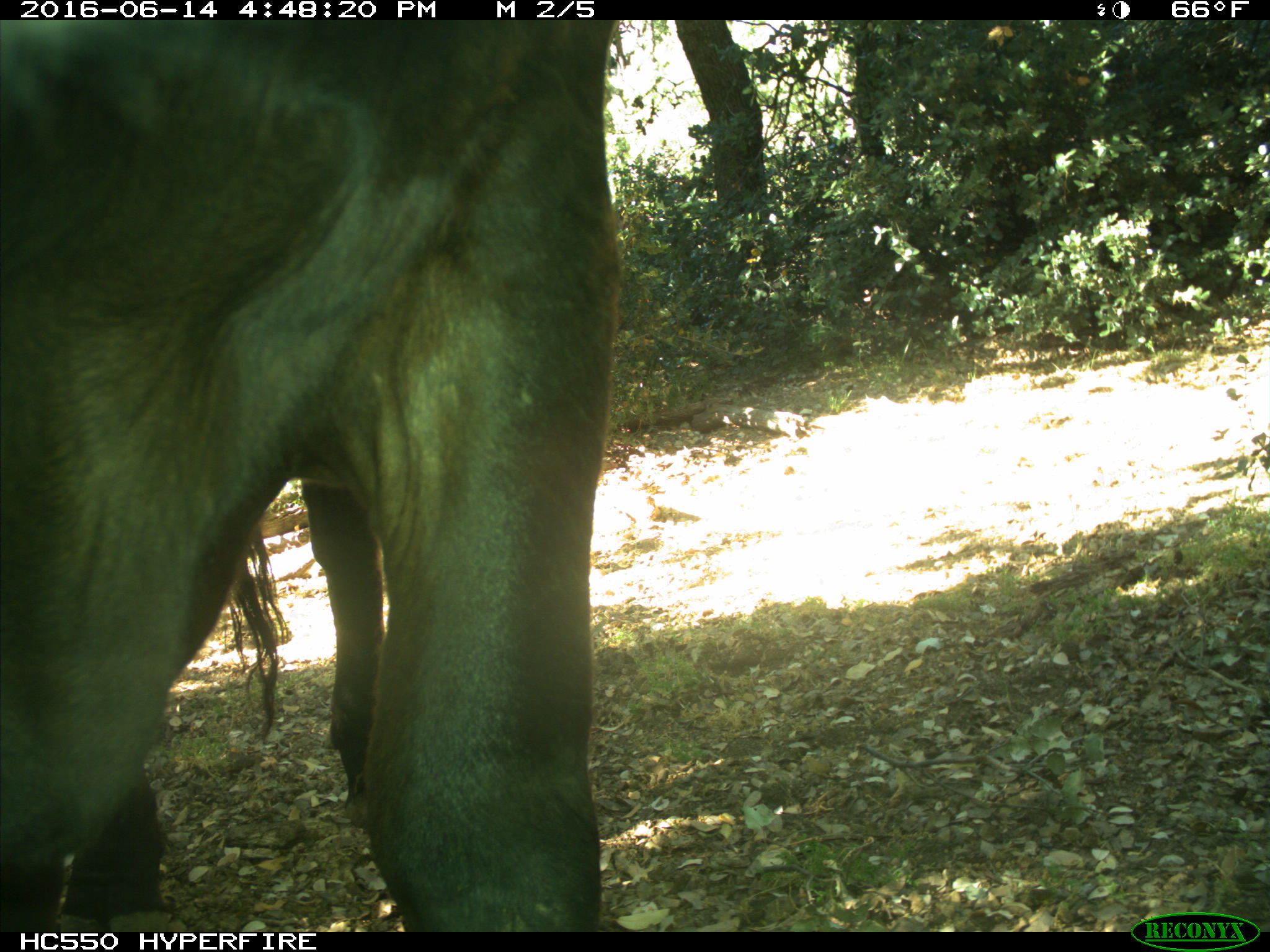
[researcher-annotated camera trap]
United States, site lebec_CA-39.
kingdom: Animalia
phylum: Chordata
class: Mammalia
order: Artiodactyla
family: Bovidae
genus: Bos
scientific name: Bos taurus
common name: domestic cow